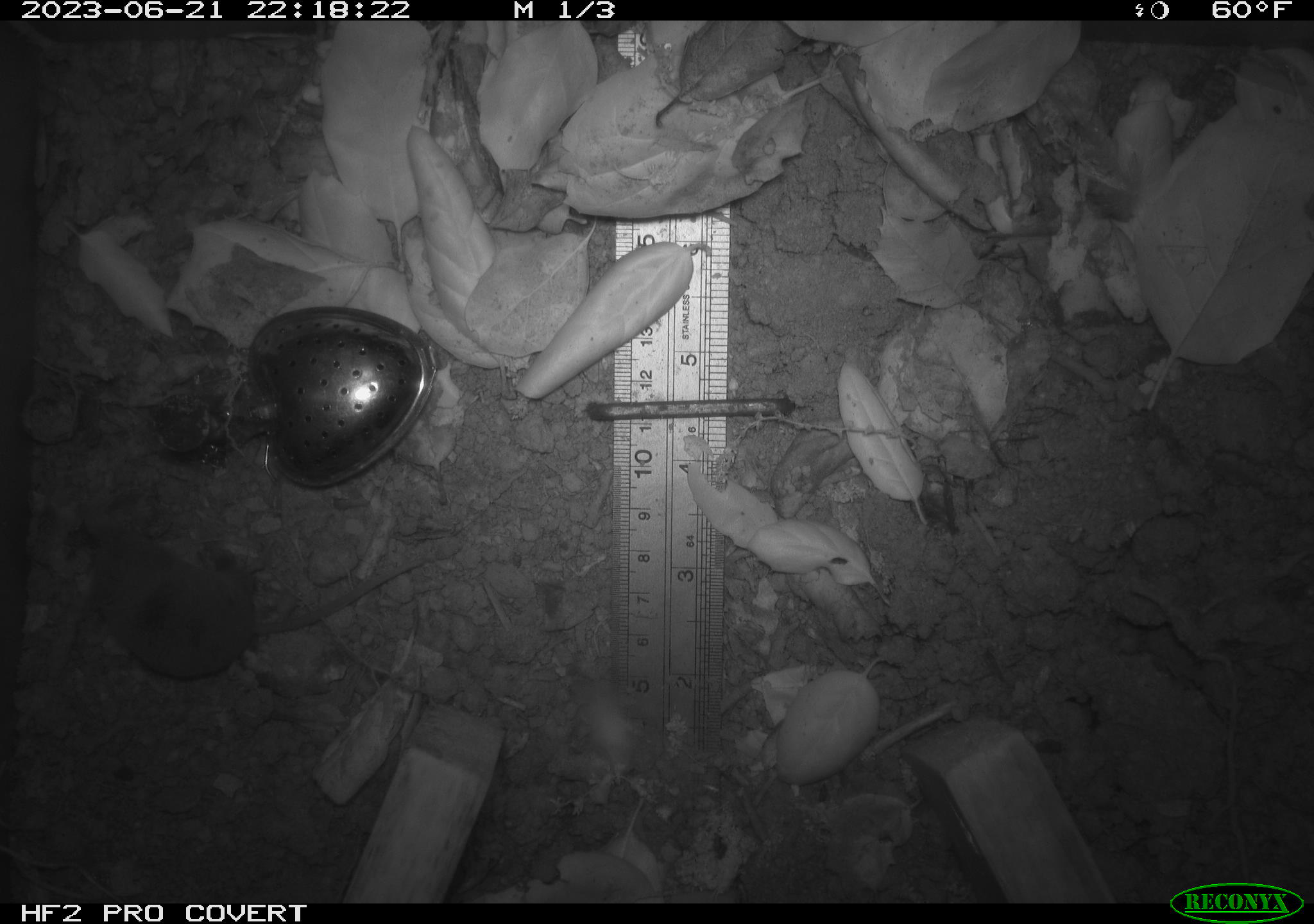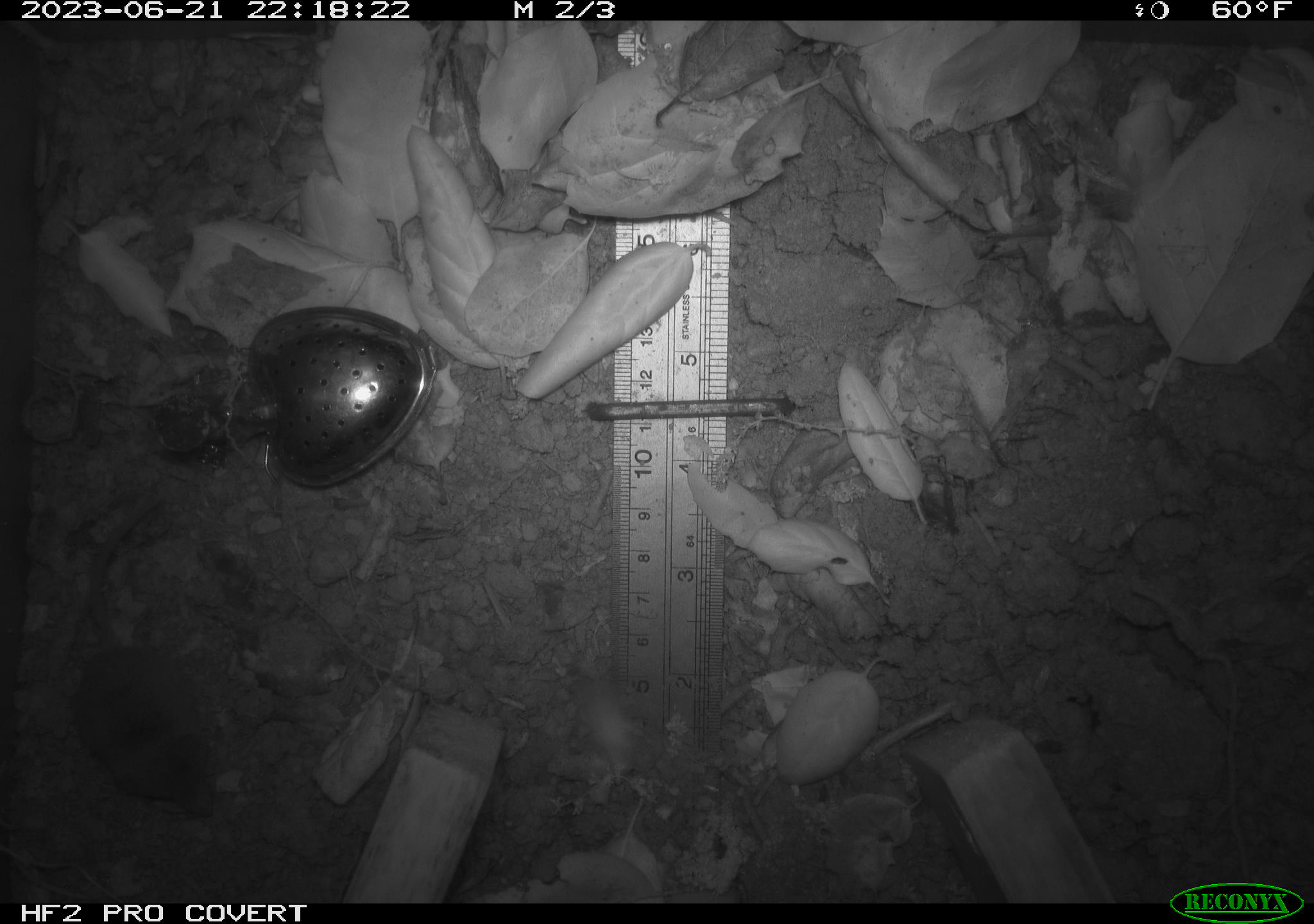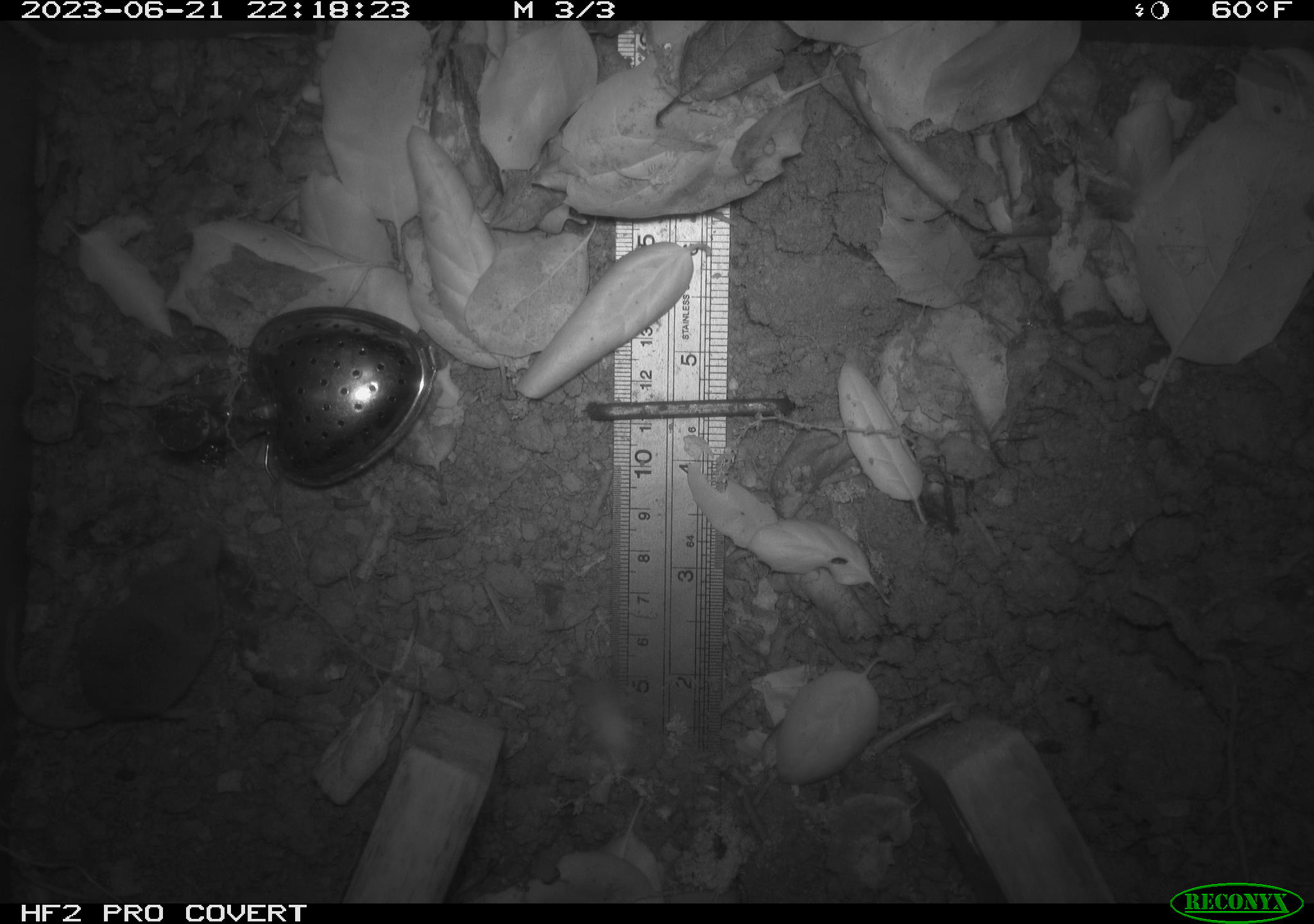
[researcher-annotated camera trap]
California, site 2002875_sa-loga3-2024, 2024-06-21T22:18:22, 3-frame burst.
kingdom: Animalia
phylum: Chordata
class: Mammalia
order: Eulipotyphla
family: Soricidae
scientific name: Soricidae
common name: shrews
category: soricidae family